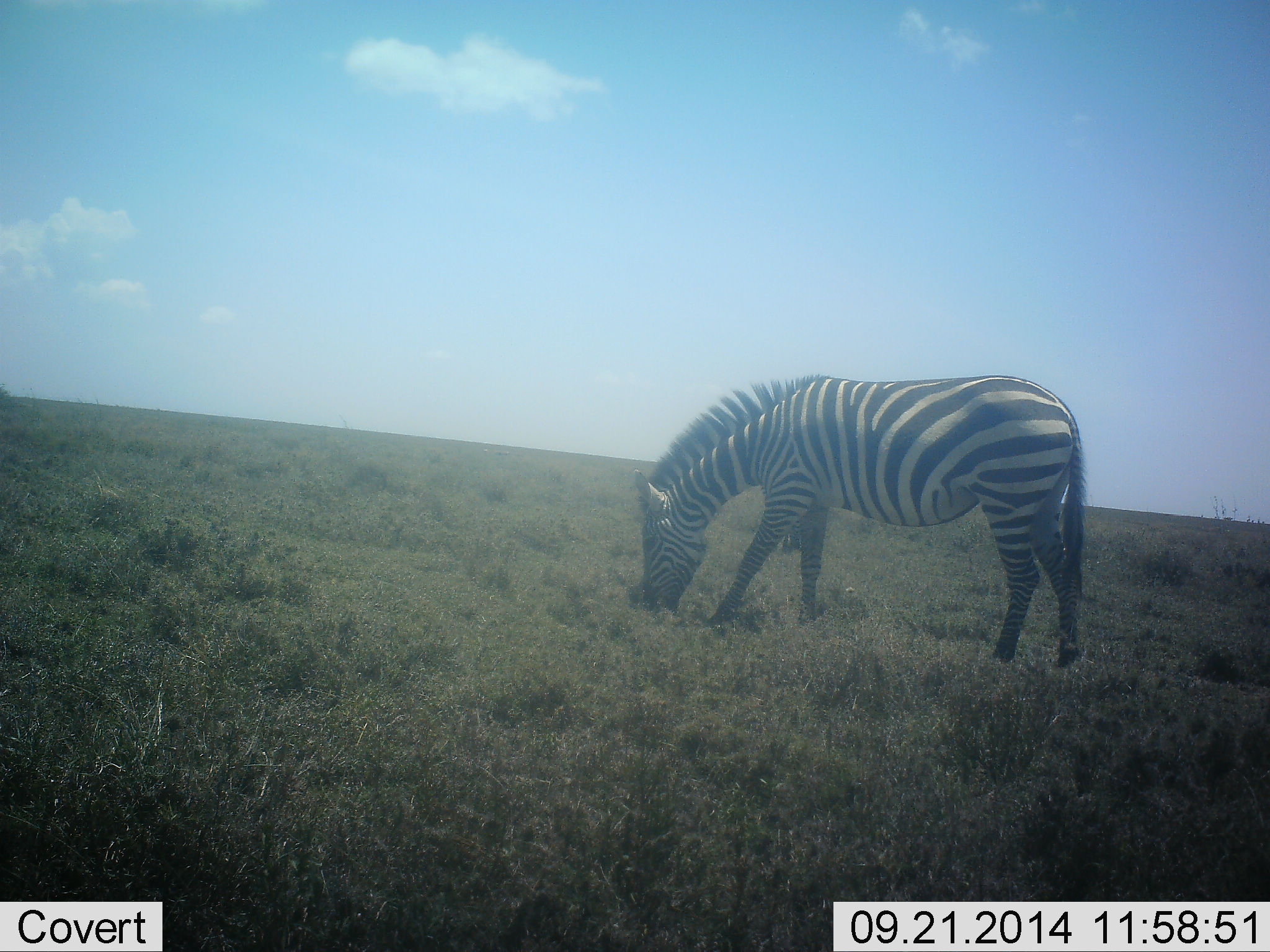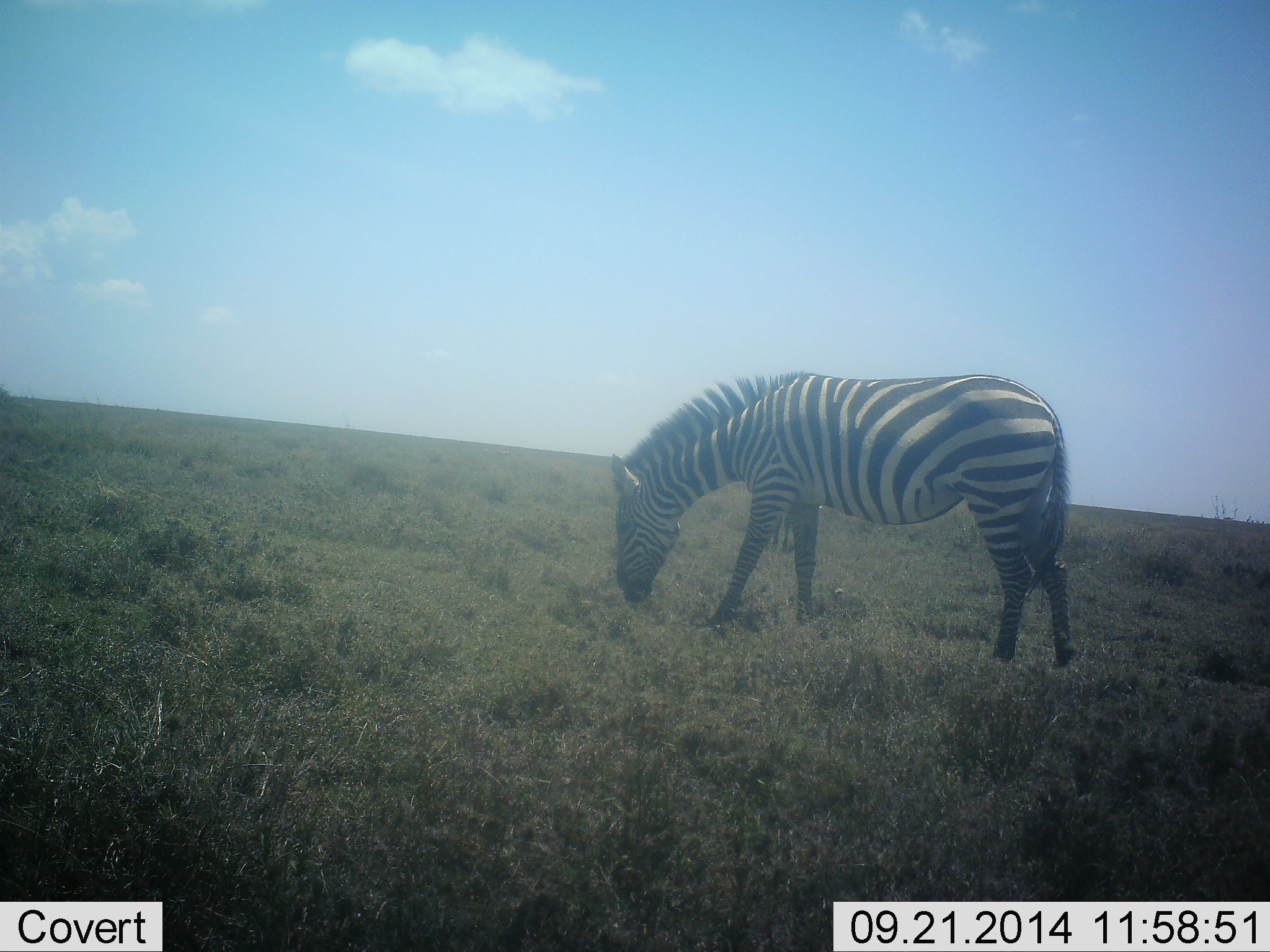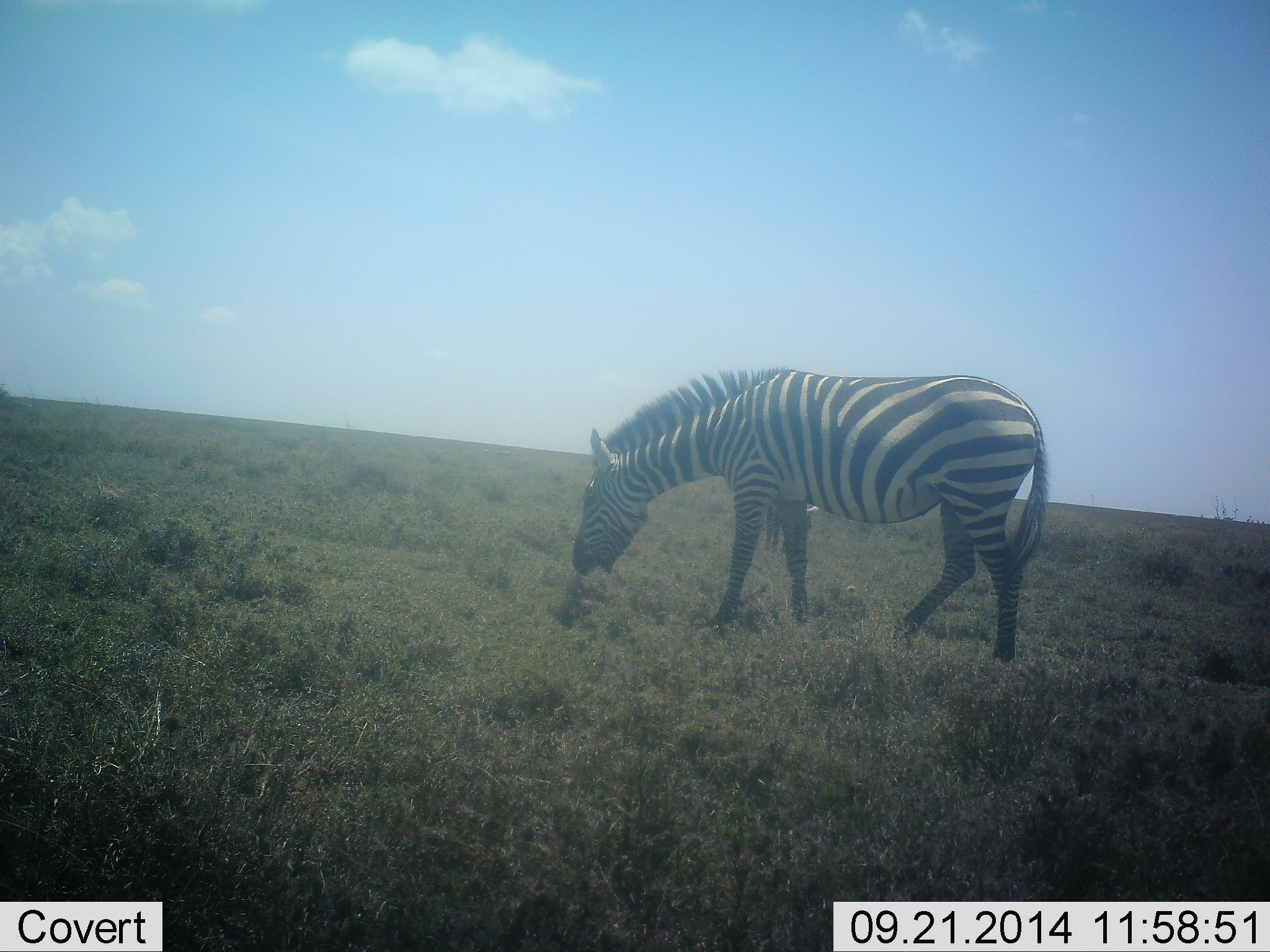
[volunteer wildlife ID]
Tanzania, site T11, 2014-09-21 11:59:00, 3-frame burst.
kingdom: Animalia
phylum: Chordata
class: Mammalia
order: Perissodactyla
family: Equidae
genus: Equus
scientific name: Equus quagga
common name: plains zebra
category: zebra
Zebra (plains zebra) (Equus quagga), count 1. Behavior (volunteer vote fractions): standing 30%, resting 0%, moving 0%, interacting 0%. Young present (vote fraction): 0%. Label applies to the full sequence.